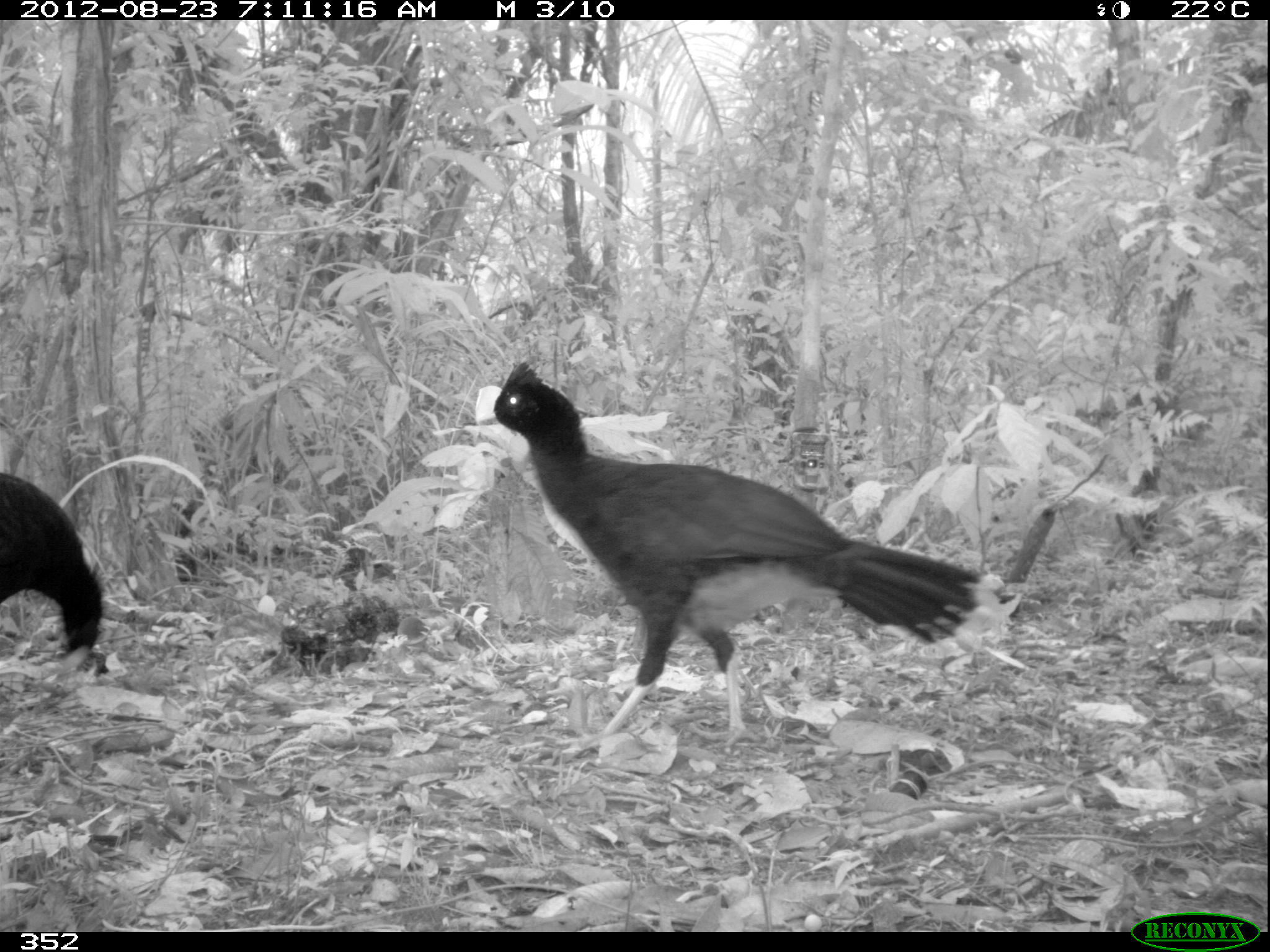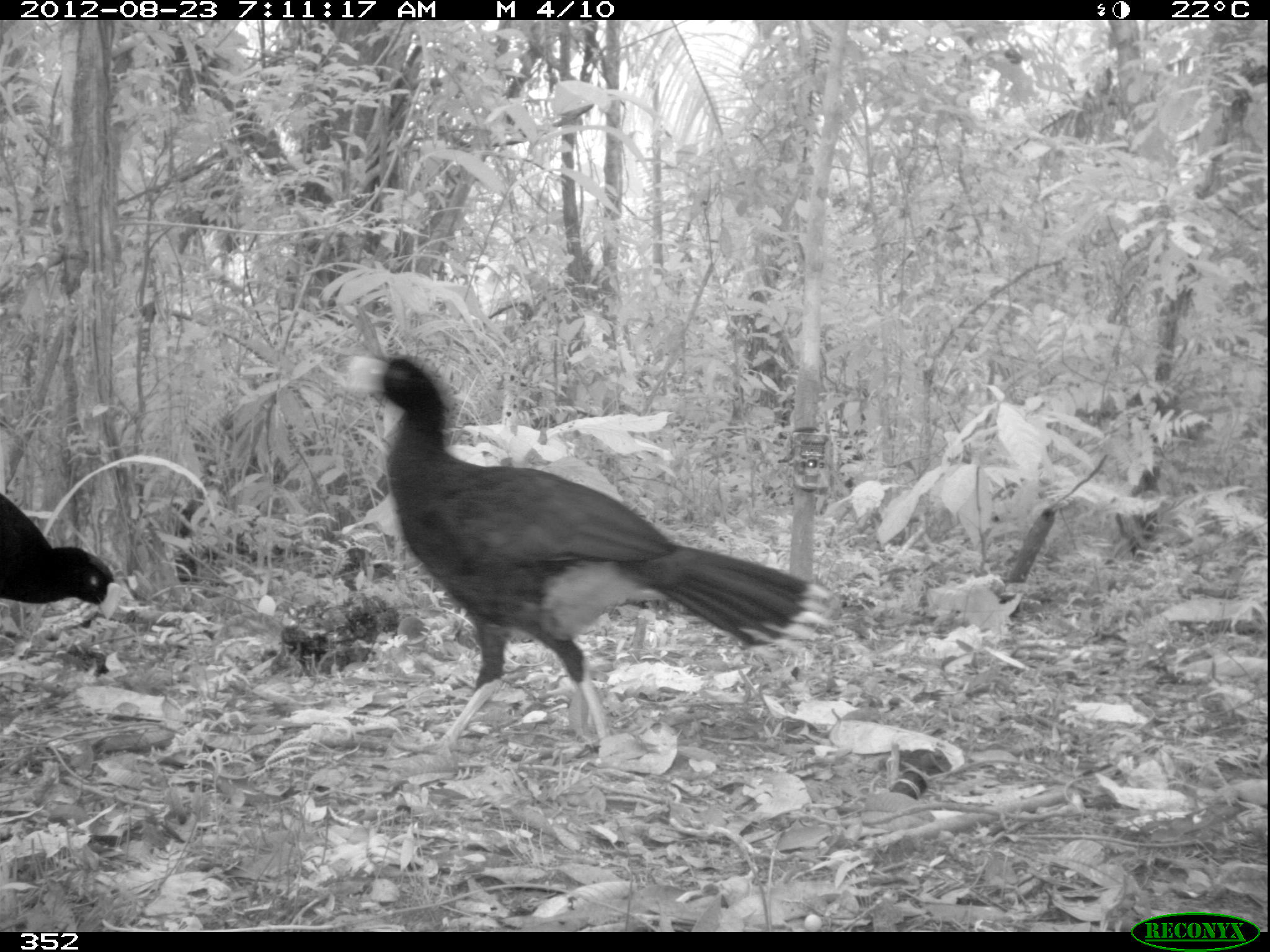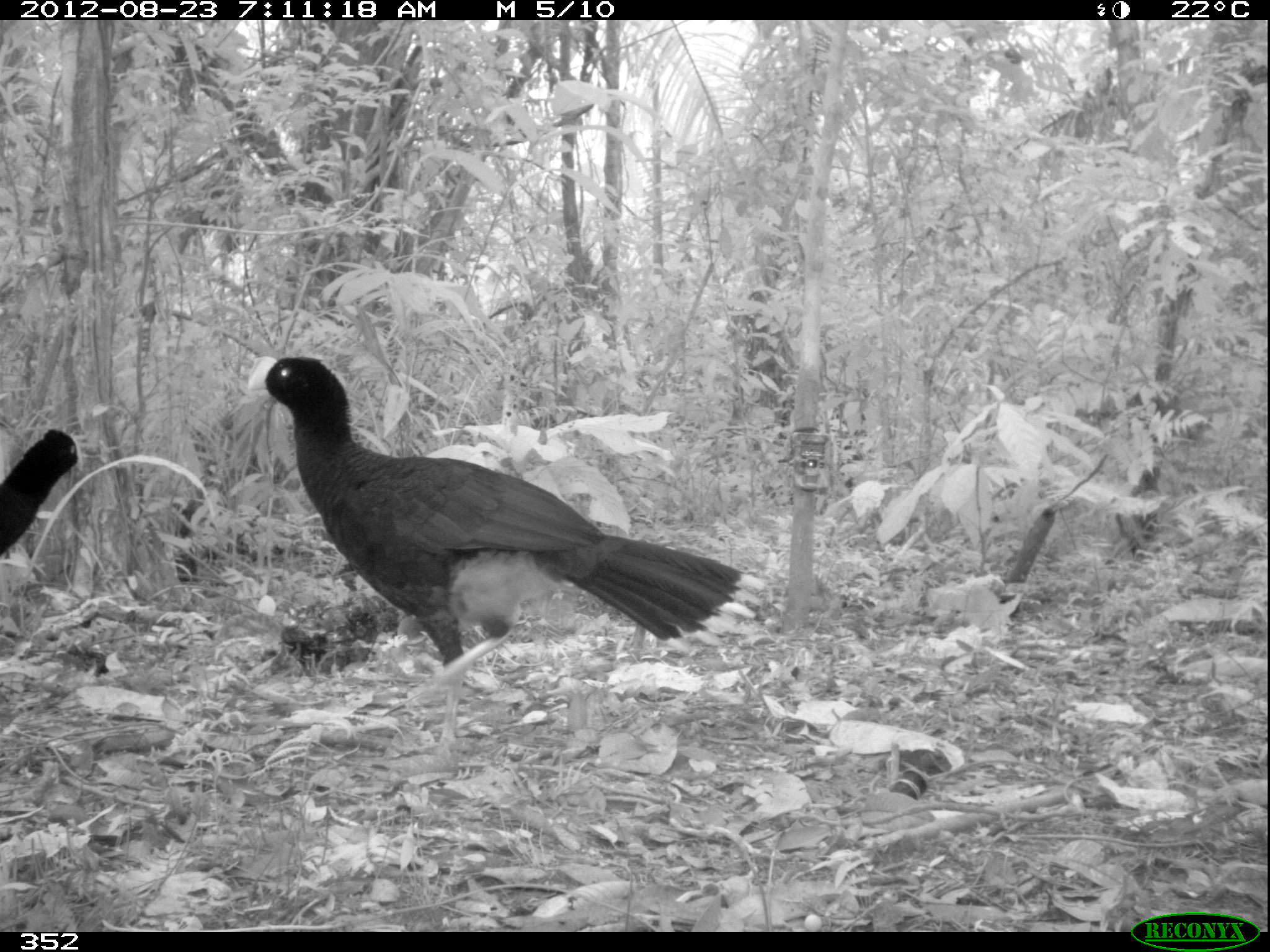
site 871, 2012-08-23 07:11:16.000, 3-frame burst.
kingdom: Animalia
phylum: Chordata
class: Aves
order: Galliformes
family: Cracidae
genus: Mitu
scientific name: Mitu tuberosum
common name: razor-billed curassow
Mitu tuberosum (razor-billed curassow).